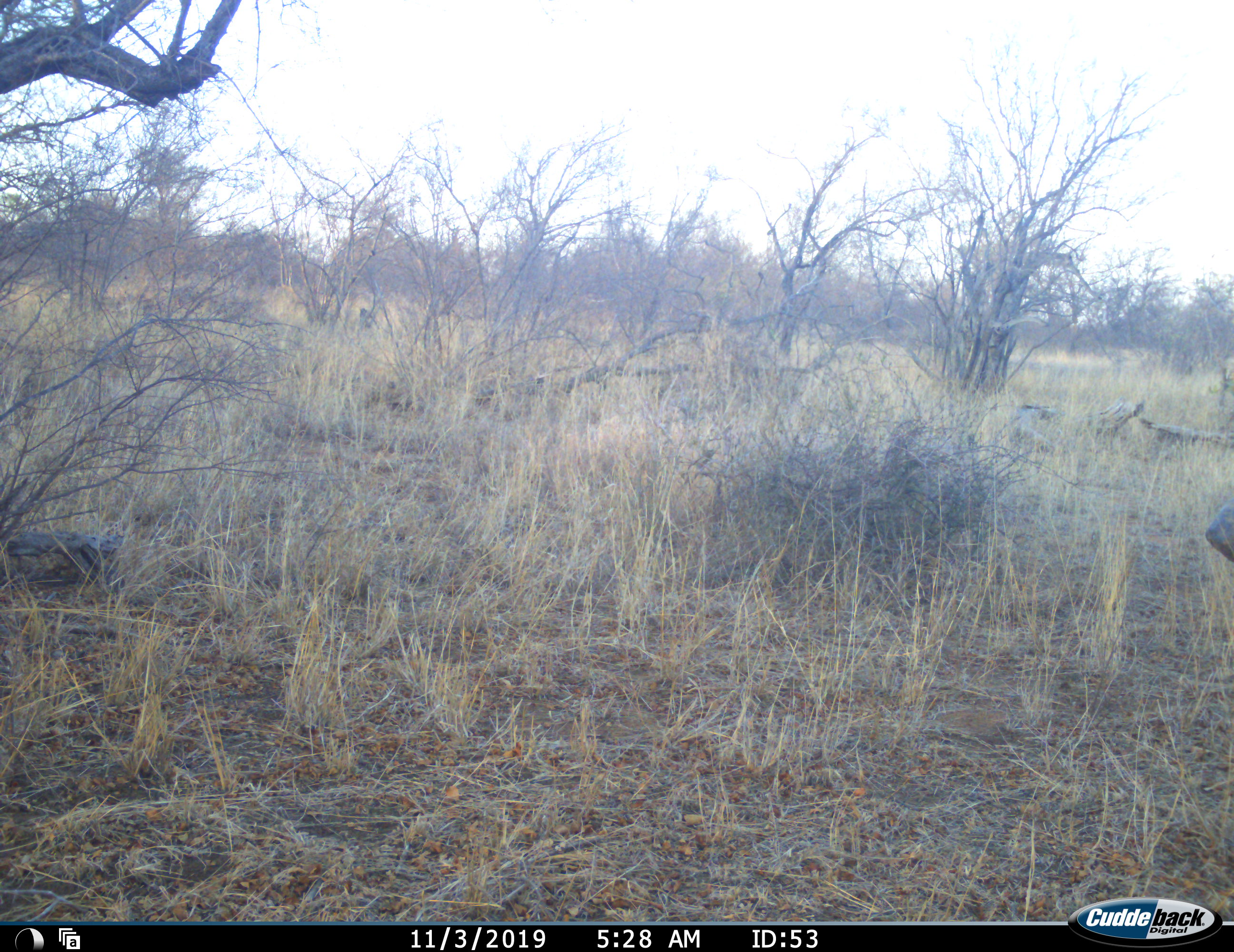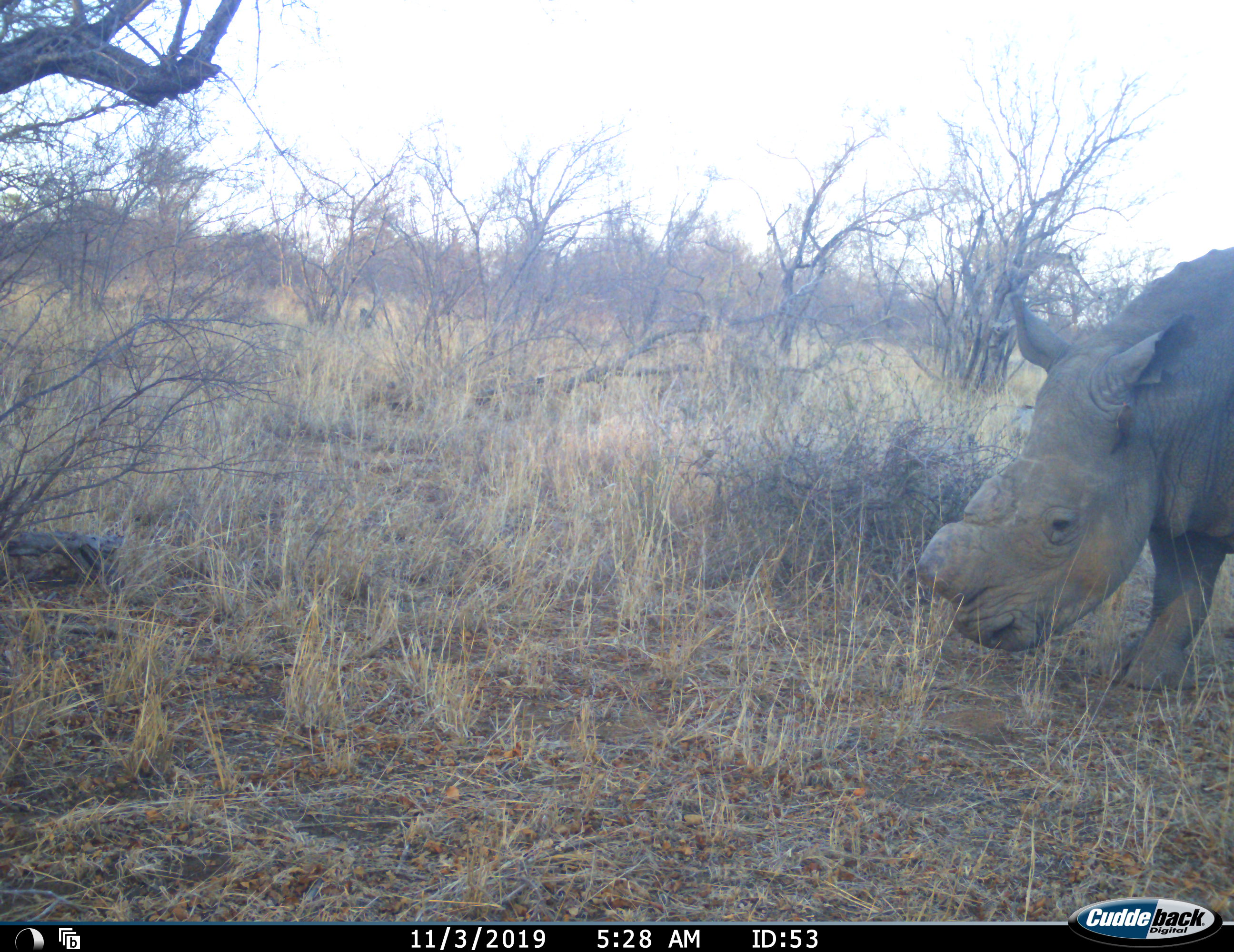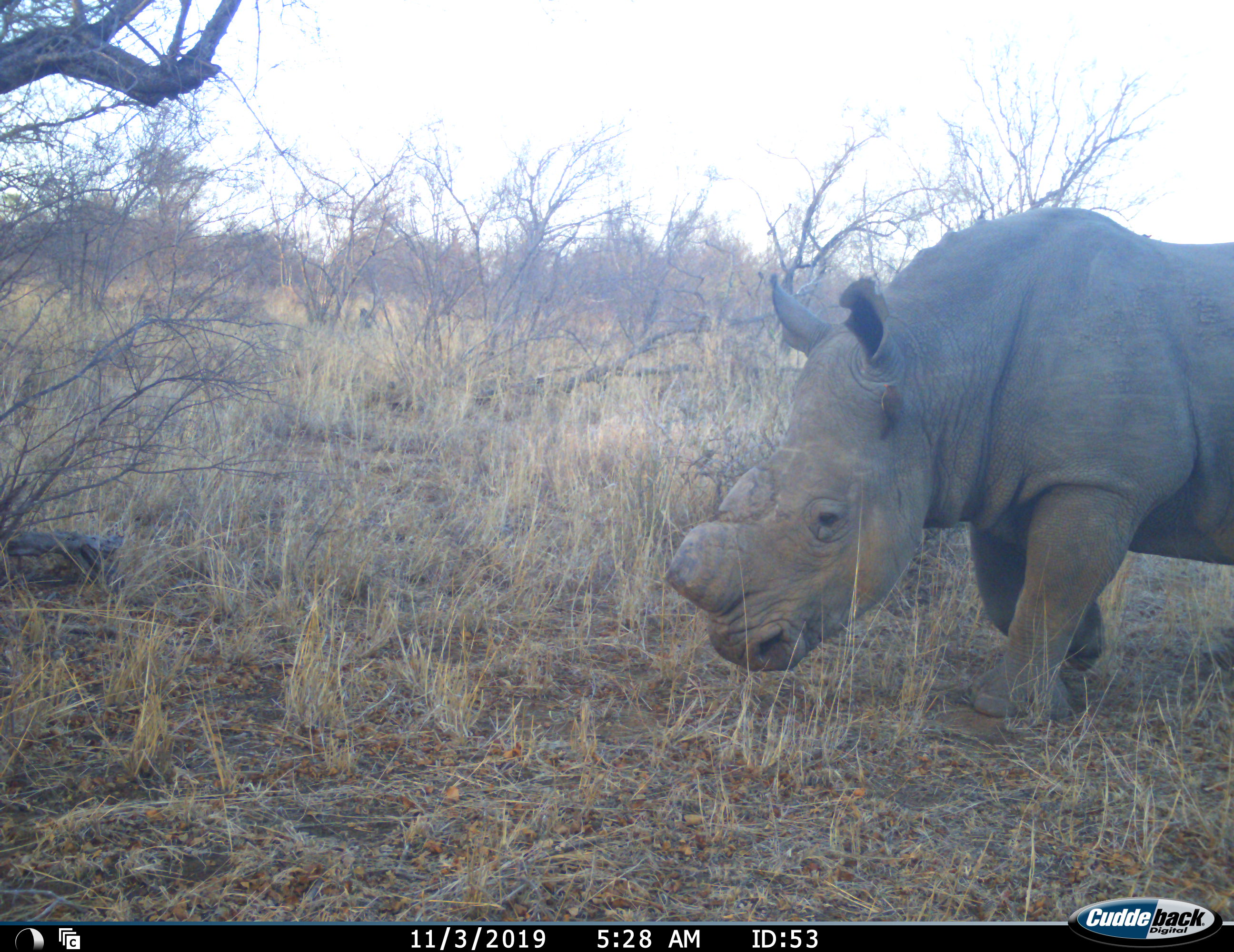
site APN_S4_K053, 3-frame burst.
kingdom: Animalia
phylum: Chordata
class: Mammalia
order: Perissodactyla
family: Rhinocerotidae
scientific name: Rhinocerotidae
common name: unknown rhinoceros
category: rhinocerosunknown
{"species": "rhinocerosunknown (unknown rhinoceros) (Rhinocerotidae)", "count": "1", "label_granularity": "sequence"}